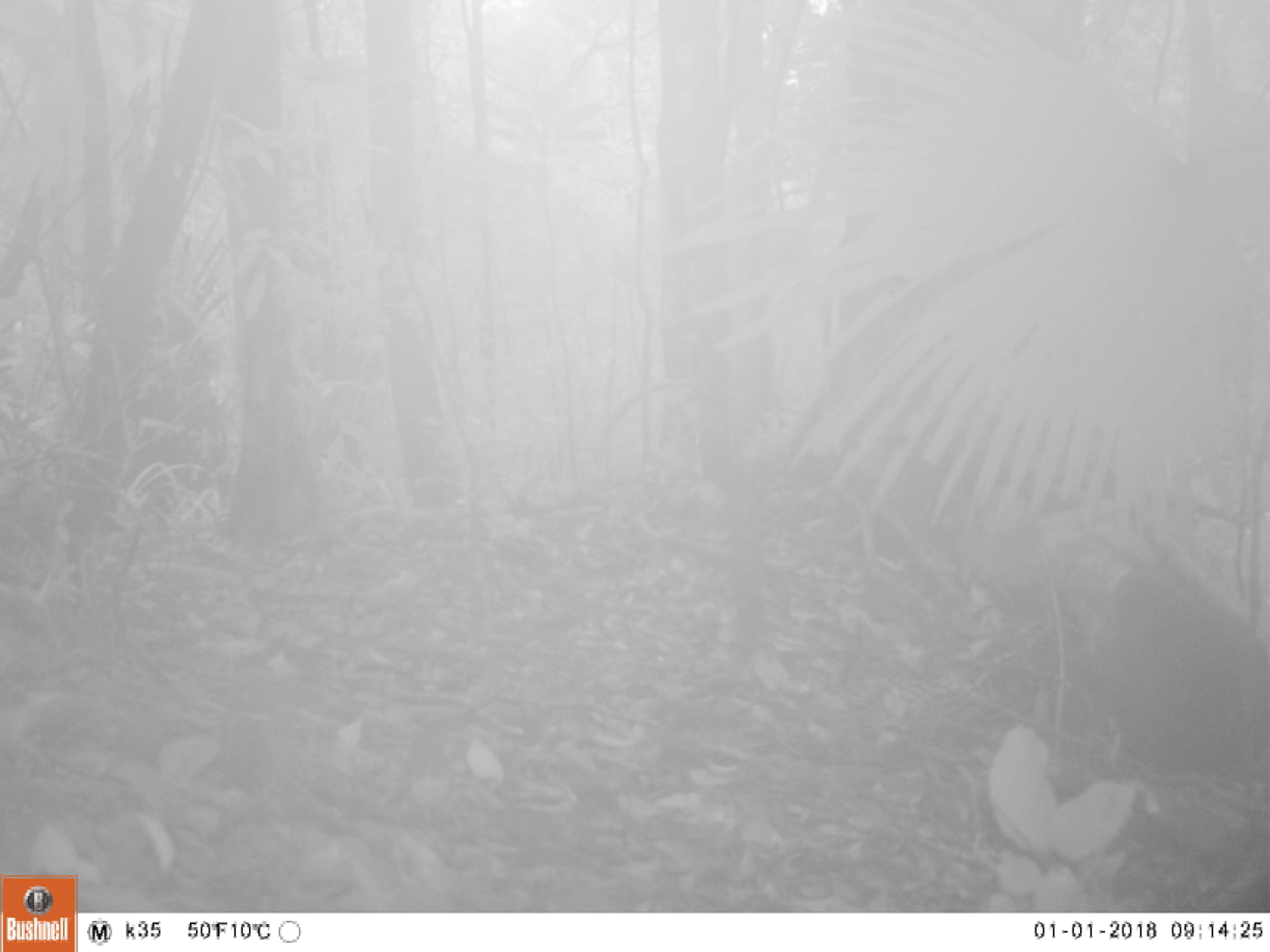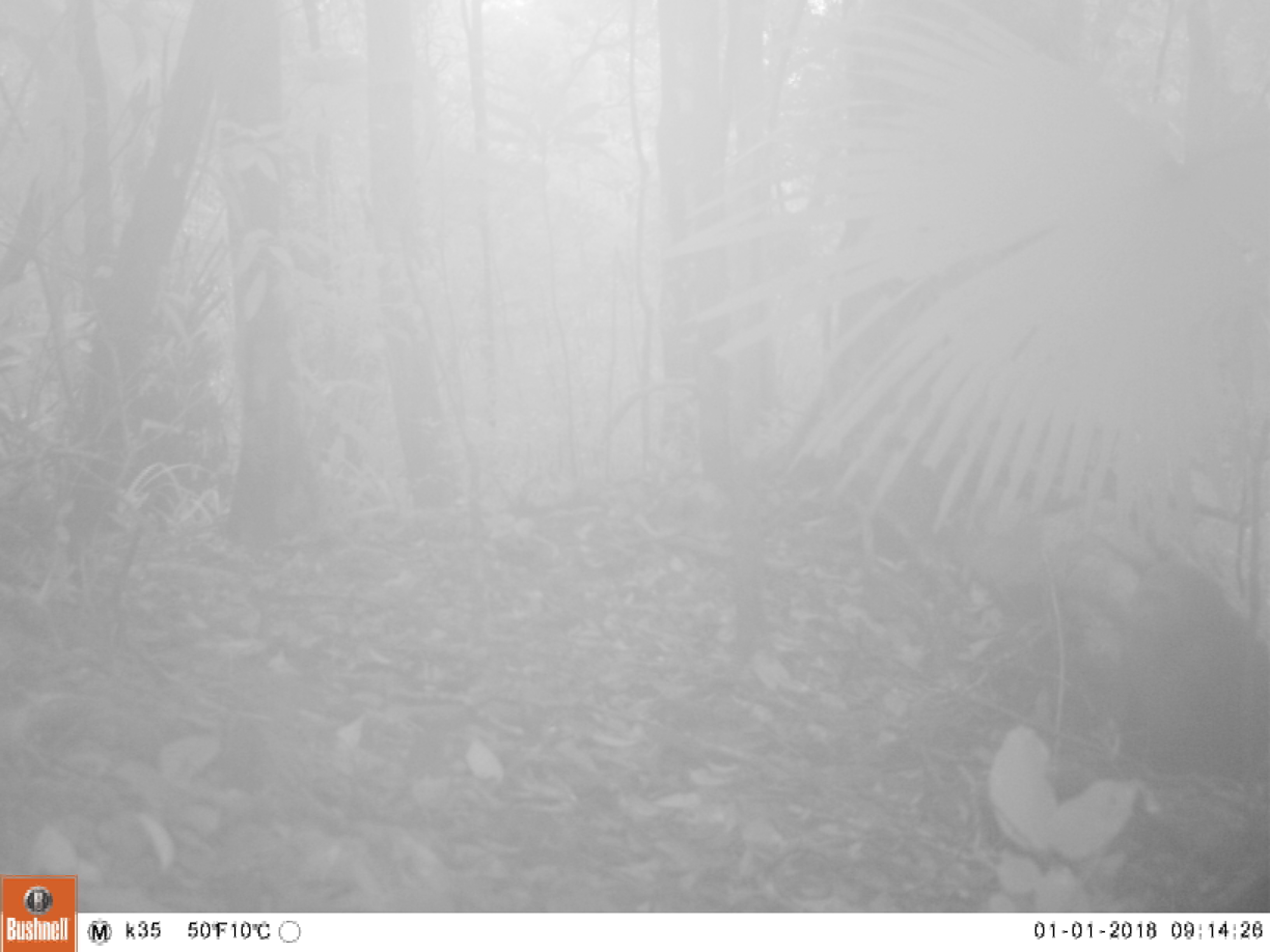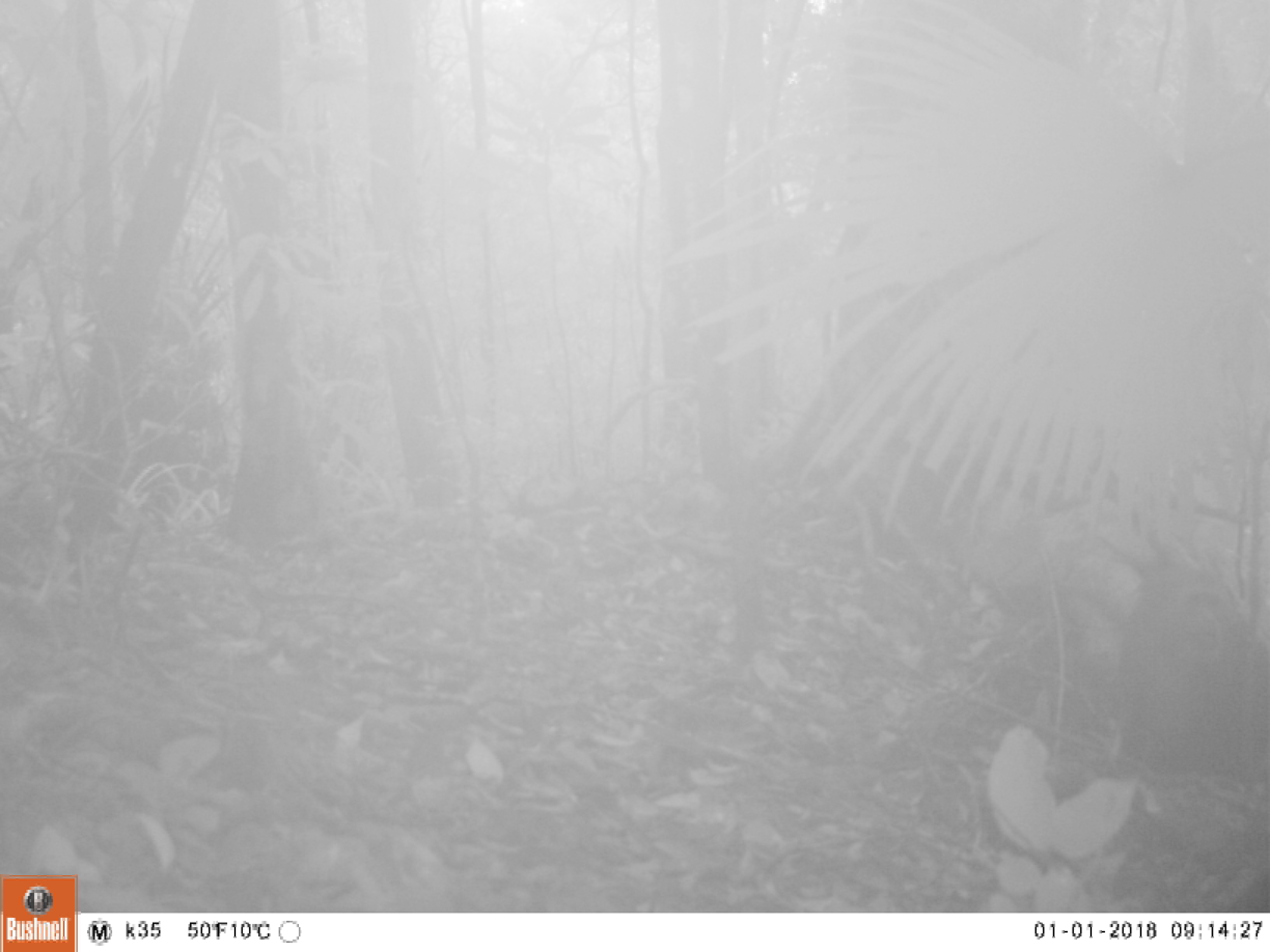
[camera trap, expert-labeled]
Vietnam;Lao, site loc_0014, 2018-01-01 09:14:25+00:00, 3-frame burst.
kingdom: Animalia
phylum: Chordata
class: Mammalia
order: Primates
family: Cercopithecidae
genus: Macaca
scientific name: Macaca arctoides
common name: stump-tailed macaque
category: stump tailed macaque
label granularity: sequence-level